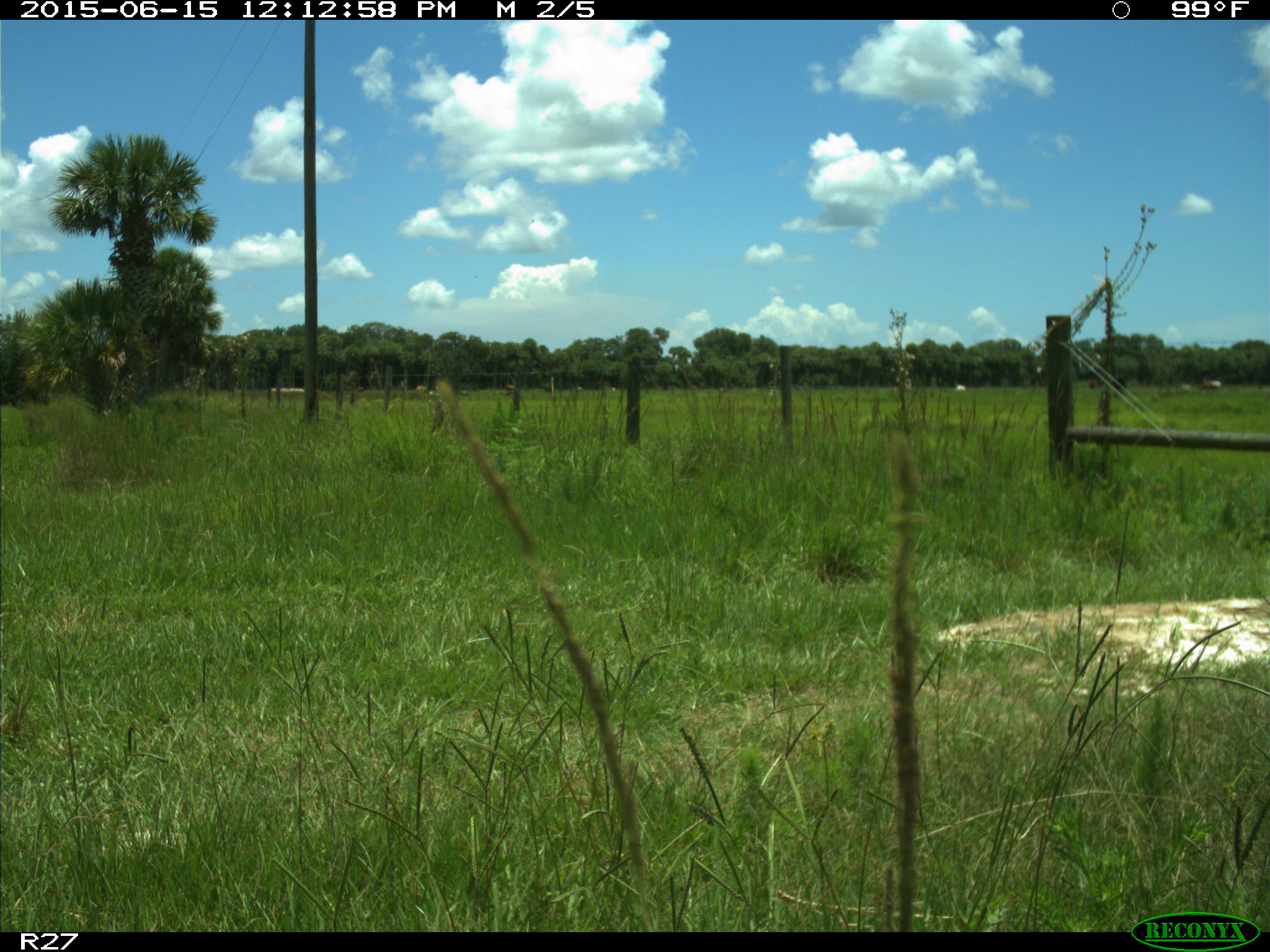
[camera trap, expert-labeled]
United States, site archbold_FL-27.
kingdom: Animalia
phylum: Chordata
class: Mammalia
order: Artiodactyla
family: Bovidae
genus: Bos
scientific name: Bos taurus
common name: domestic cow